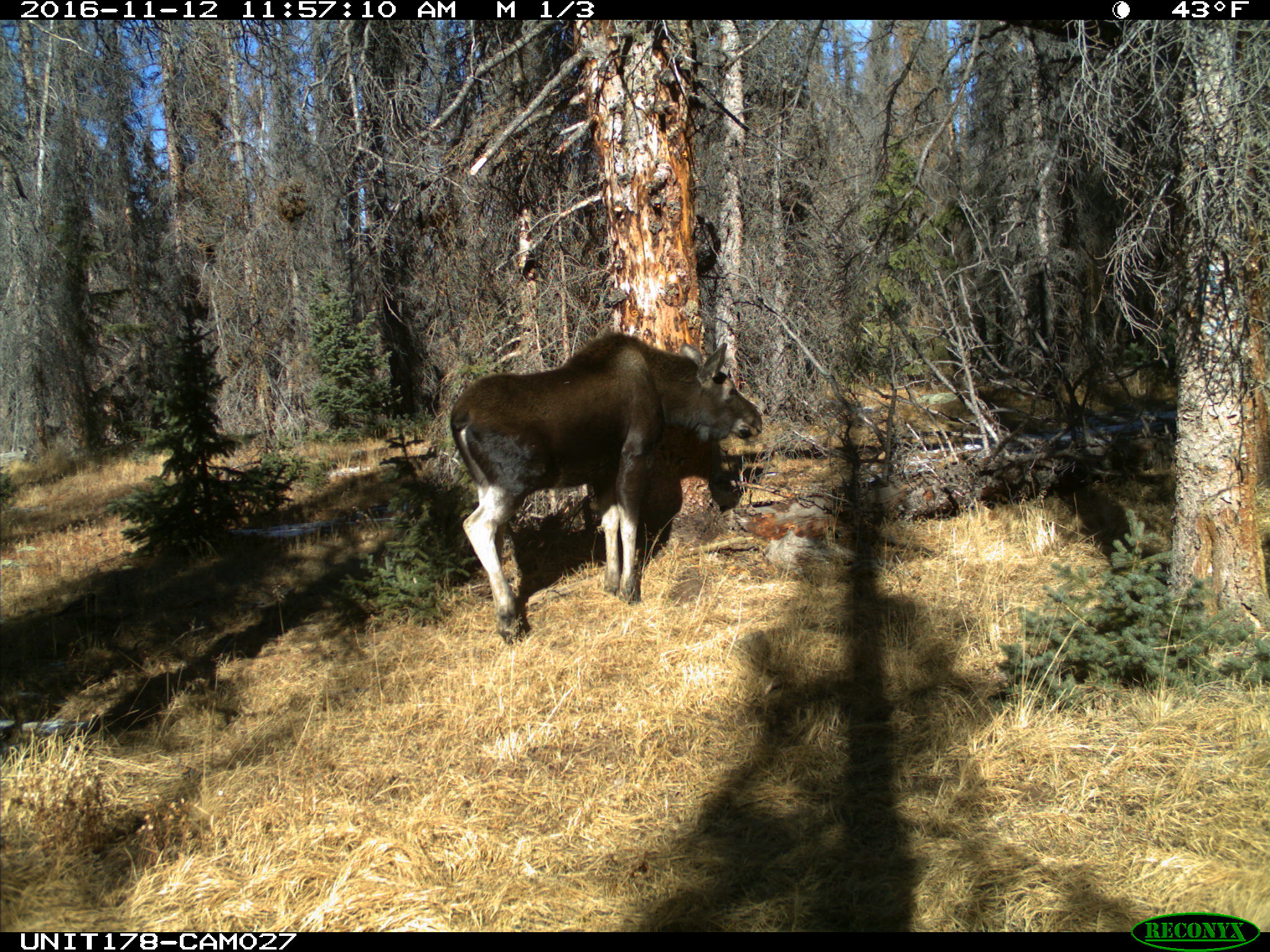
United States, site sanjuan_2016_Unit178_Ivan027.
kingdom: Animalia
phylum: Chordata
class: Mammalia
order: Artiodactyla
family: Cervidae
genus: Alces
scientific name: Alces alces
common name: moose